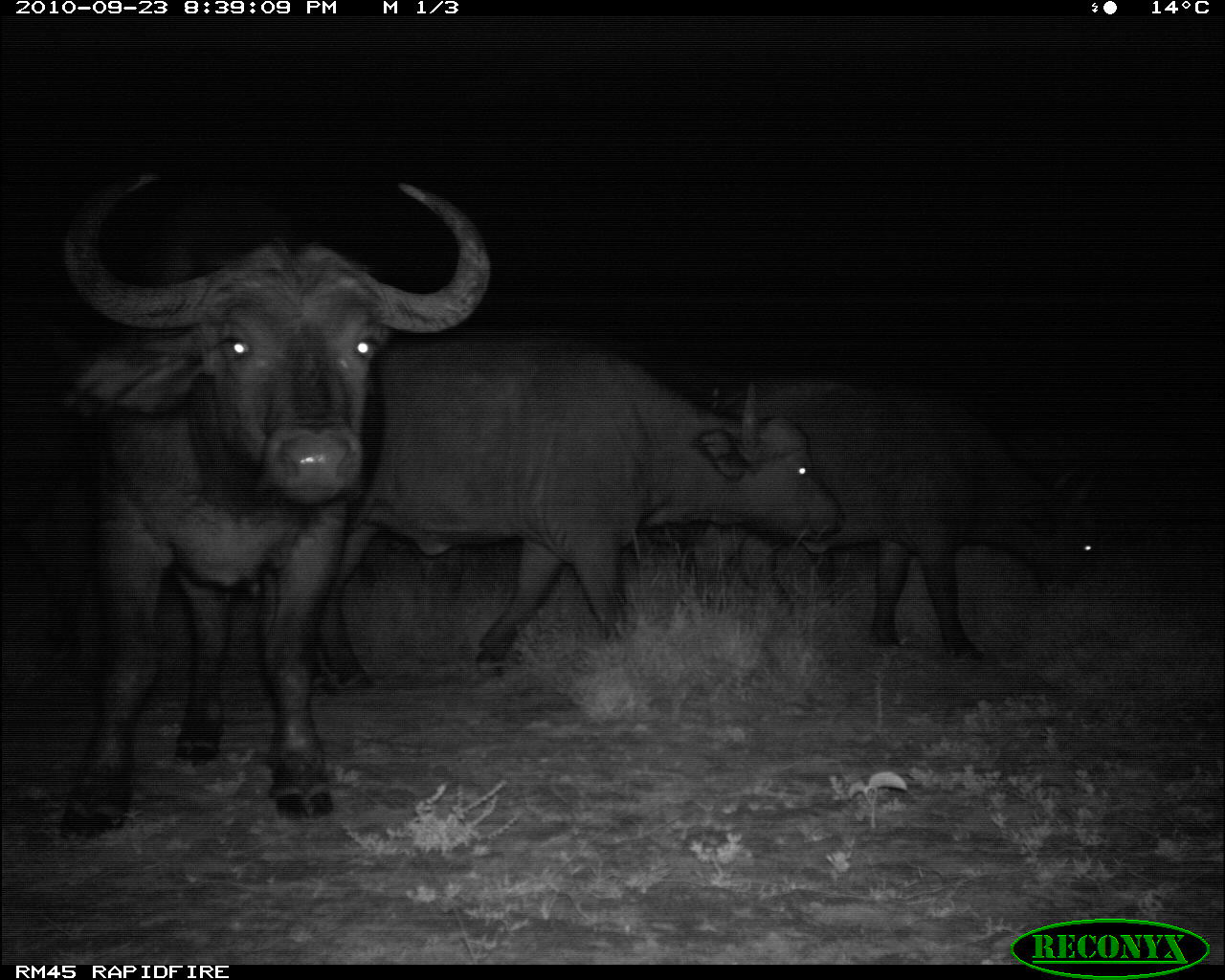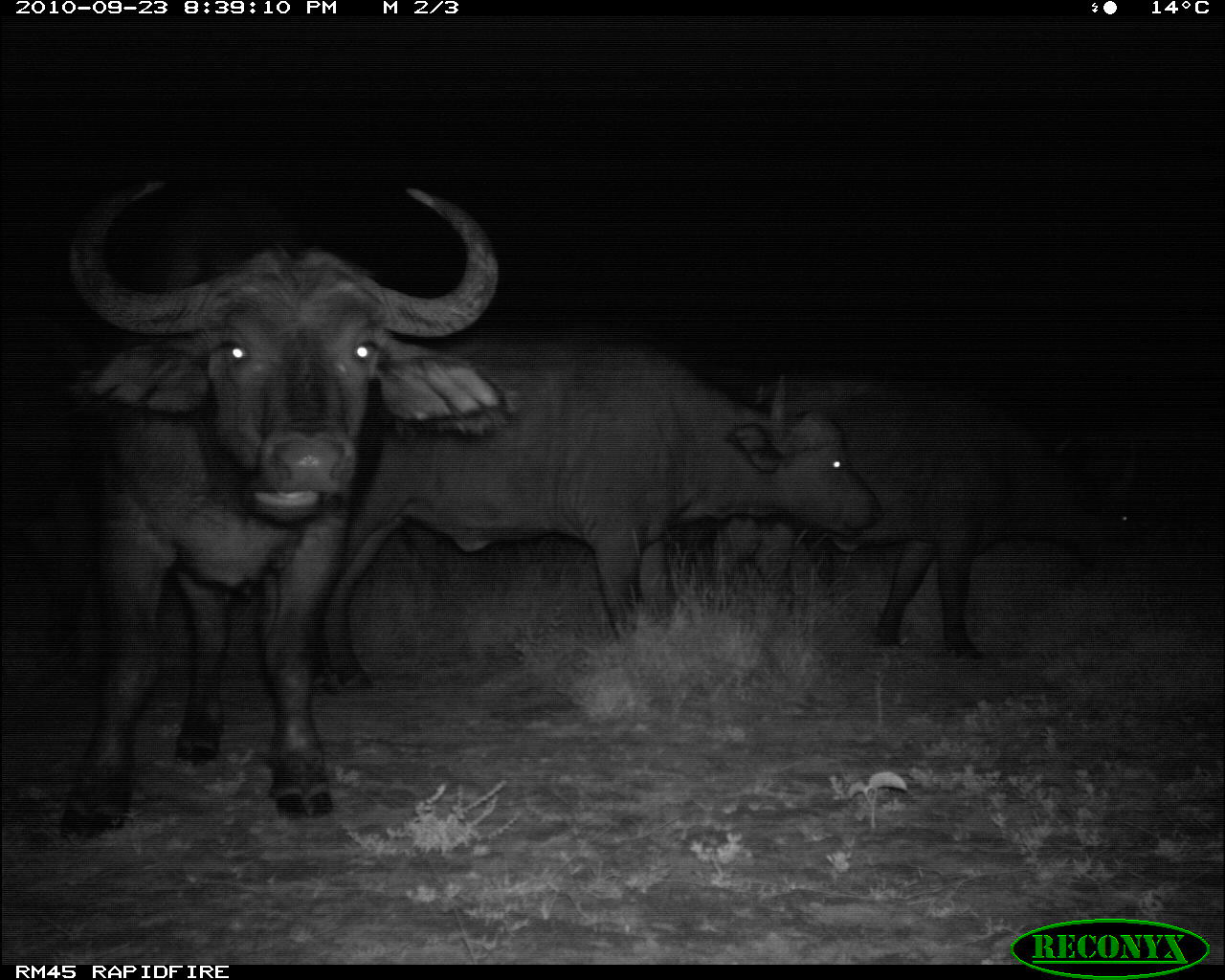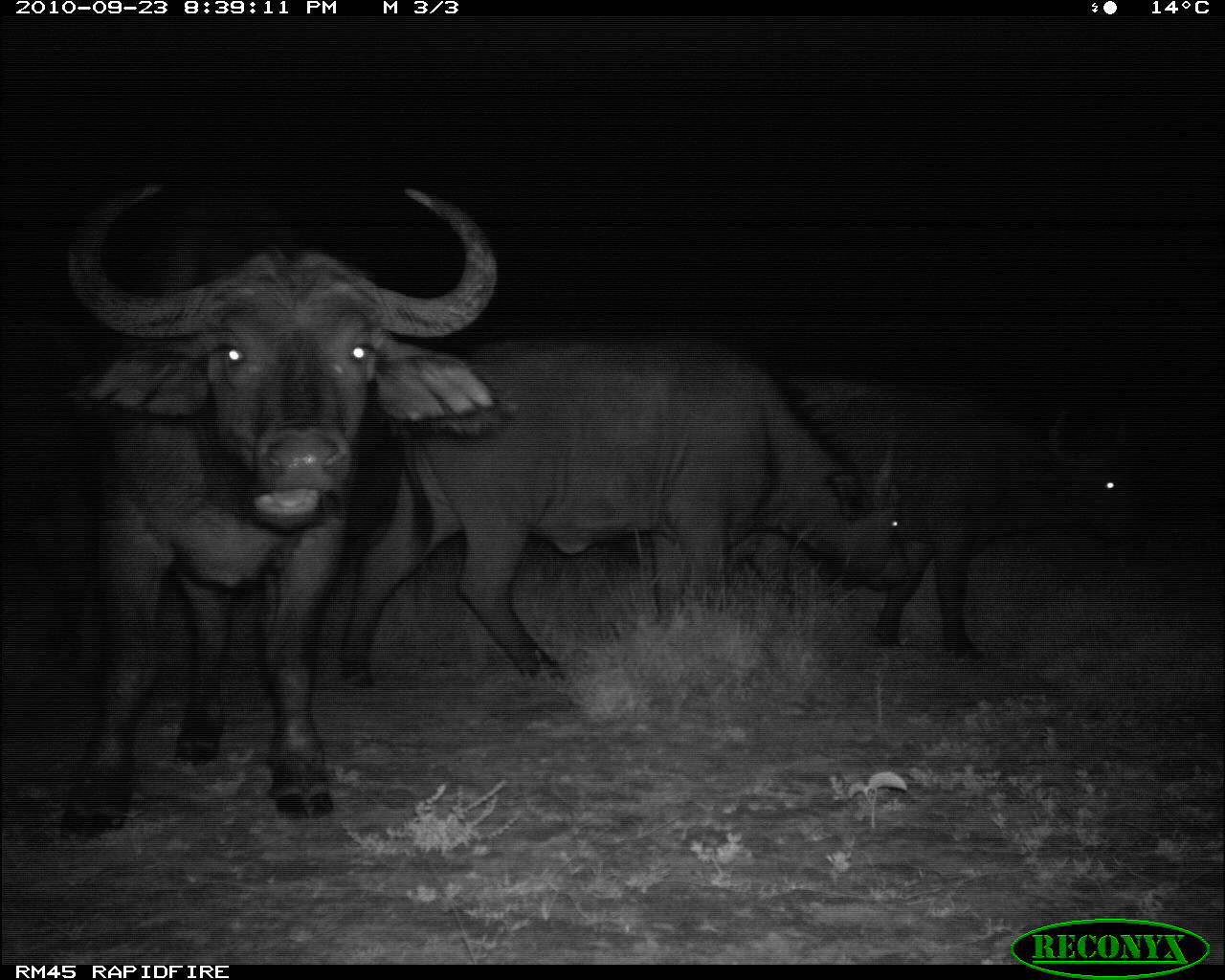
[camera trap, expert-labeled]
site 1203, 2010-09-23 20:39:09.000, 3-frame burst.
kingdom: Animalia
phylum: Chordata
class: Mammalia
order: Artiodactyla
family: Bovidae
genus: Syncerus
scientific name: Syncerus caffer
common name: african buffalo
Syncerus caffer (african buffalo), count 3.